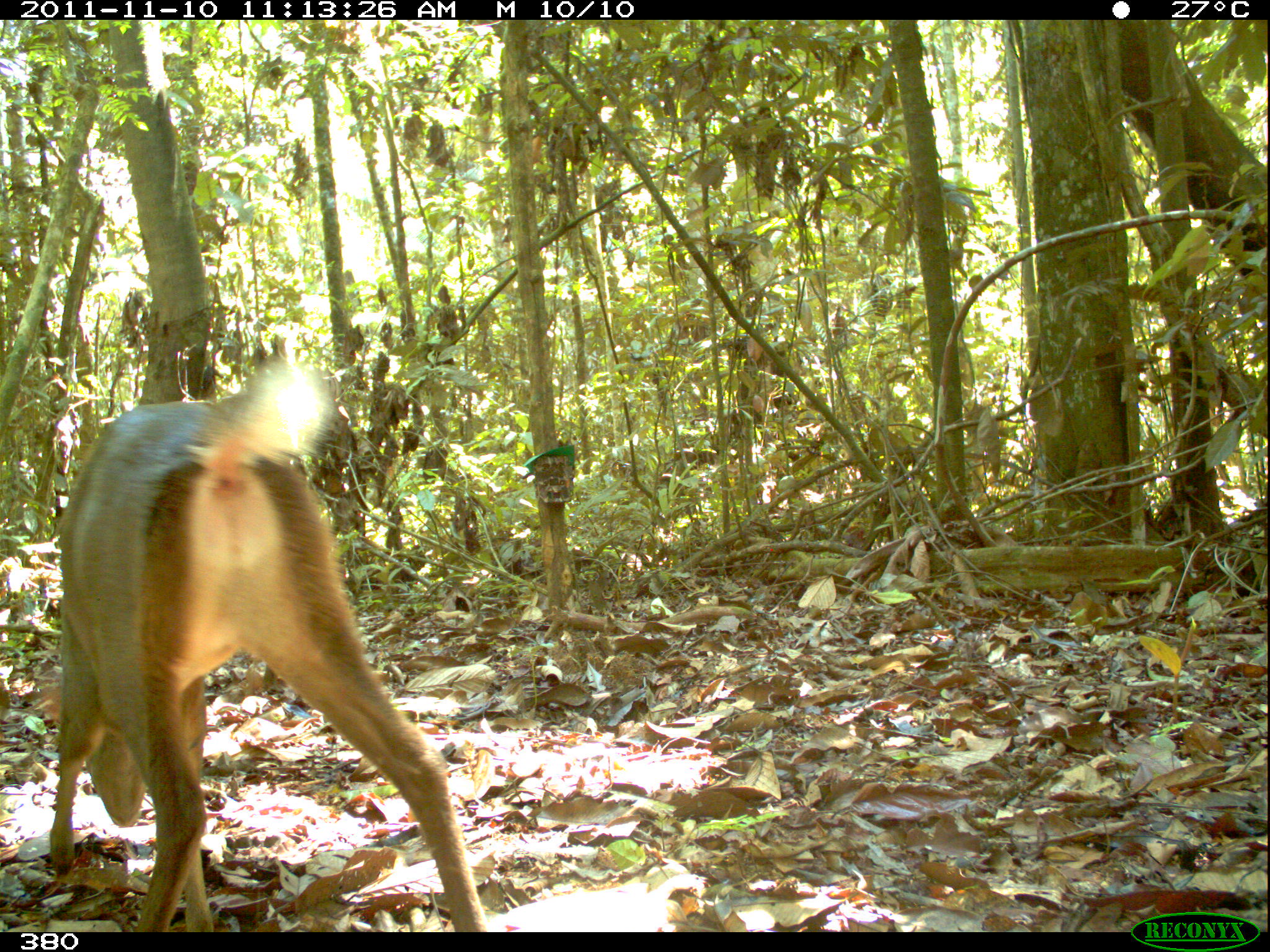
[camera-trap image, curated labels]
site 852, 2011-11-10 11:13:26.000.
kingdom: Animalia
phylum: Chordata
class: Mammalia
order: Artiodactyla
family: Cervidae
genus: Mazama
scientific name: Mazama americana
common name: red brocket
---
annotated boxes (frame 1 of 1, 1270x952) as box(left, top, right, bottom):
mazama americana: box(47, 352, 490, 932)